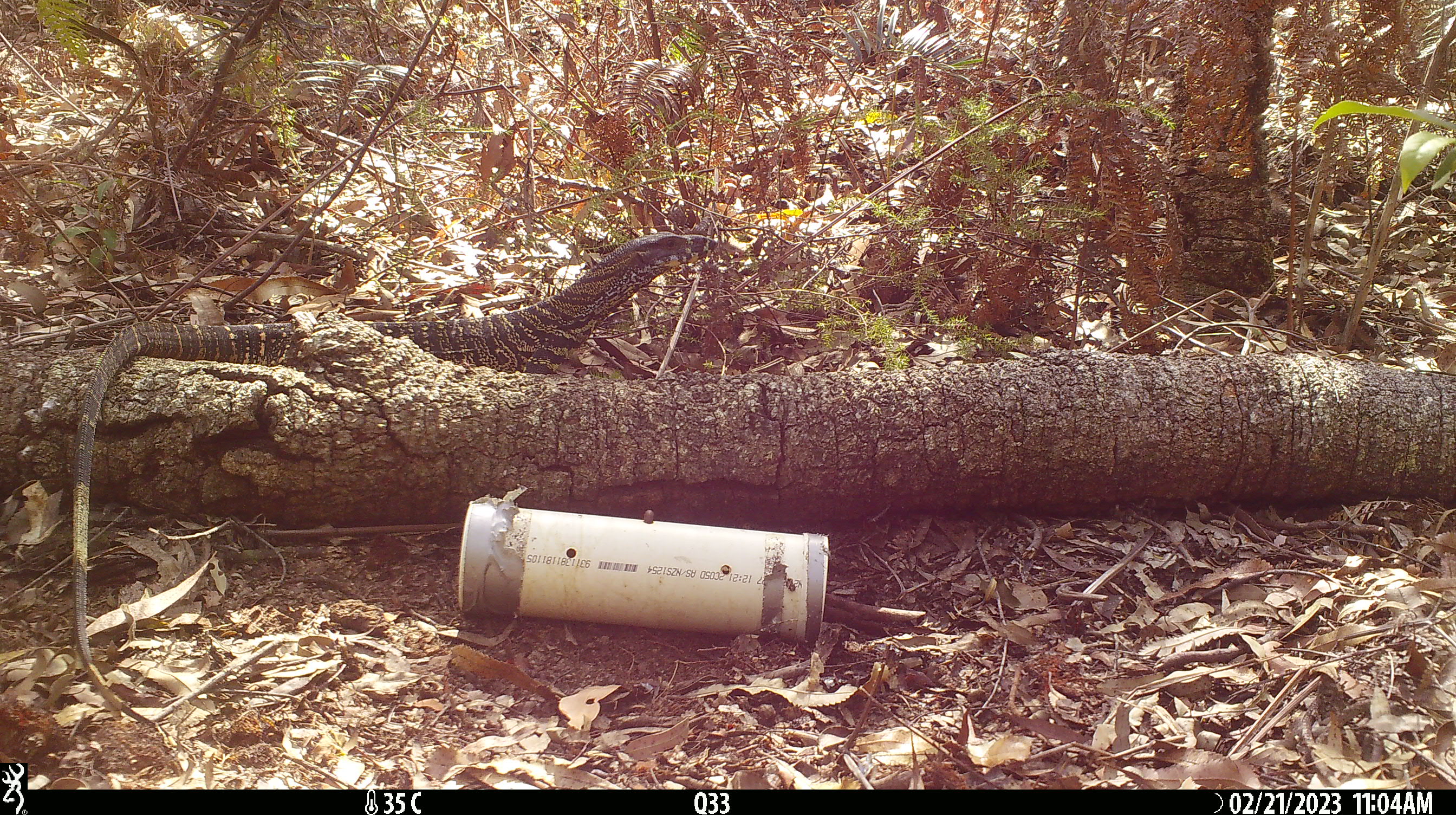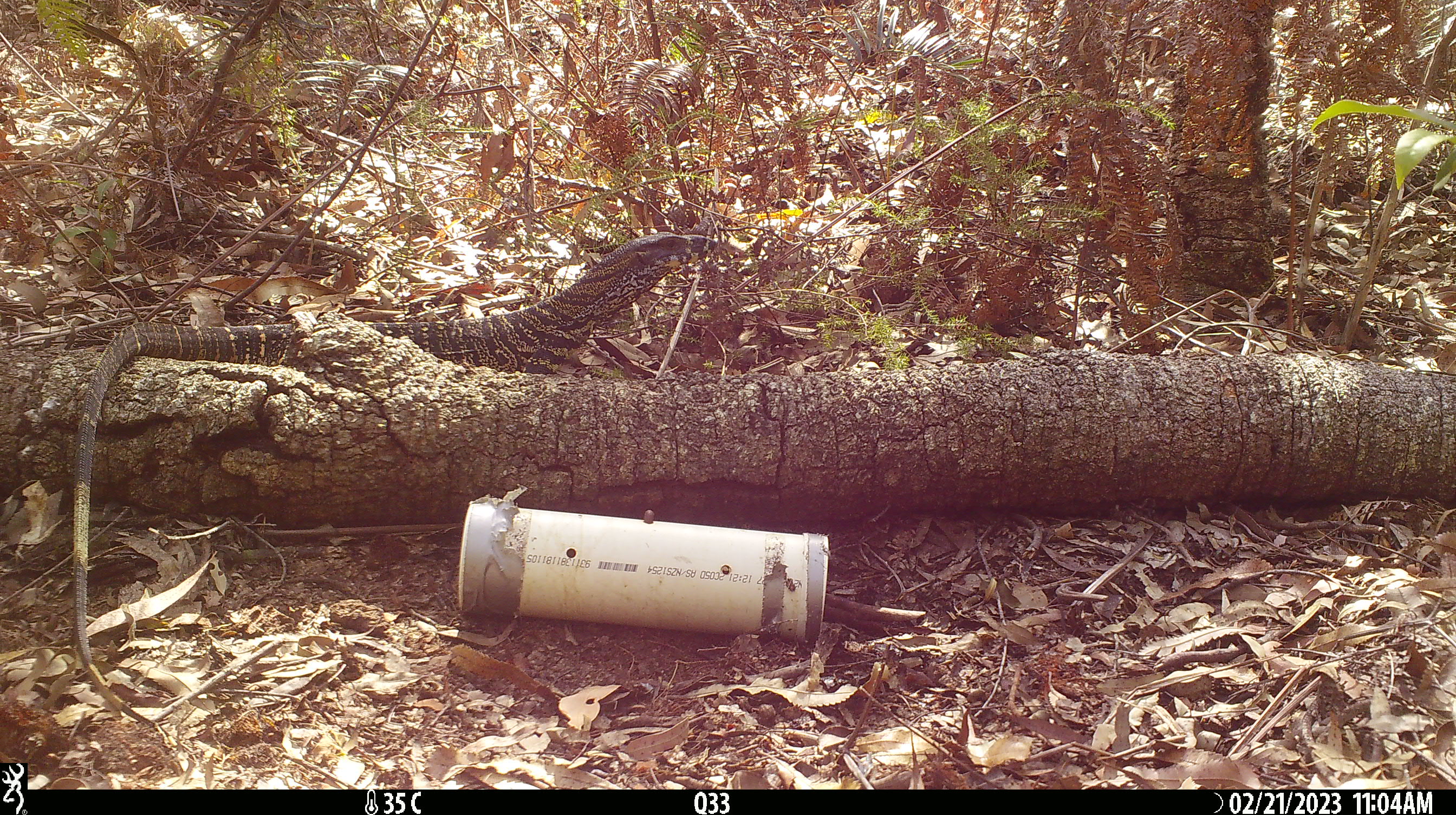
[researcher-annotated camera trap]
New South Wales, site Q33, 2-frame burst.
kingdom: Animalia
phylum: Chordata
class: Reptilia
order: Squamata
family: Varanidae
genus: Varanus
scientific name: Varanus varius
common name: lace monitor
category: goanna